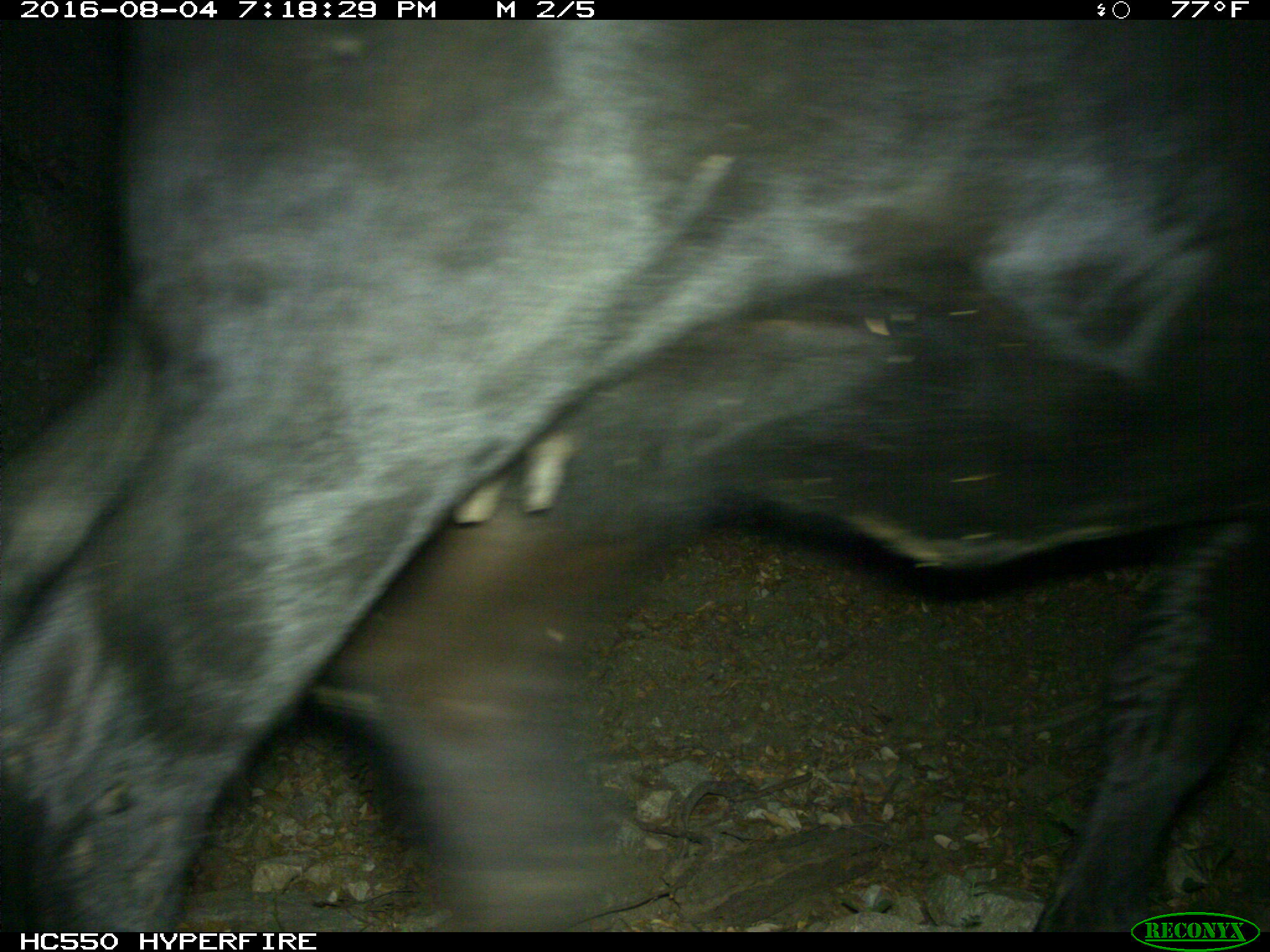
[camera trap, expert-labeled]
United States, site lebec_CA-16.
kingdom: Animalia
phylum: Chordata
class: Mammalia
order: Artiodactyla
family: Bovidae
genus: Bos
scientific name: Bos taurus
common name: domestic cow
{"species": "Bos taurus (domestic cow)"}